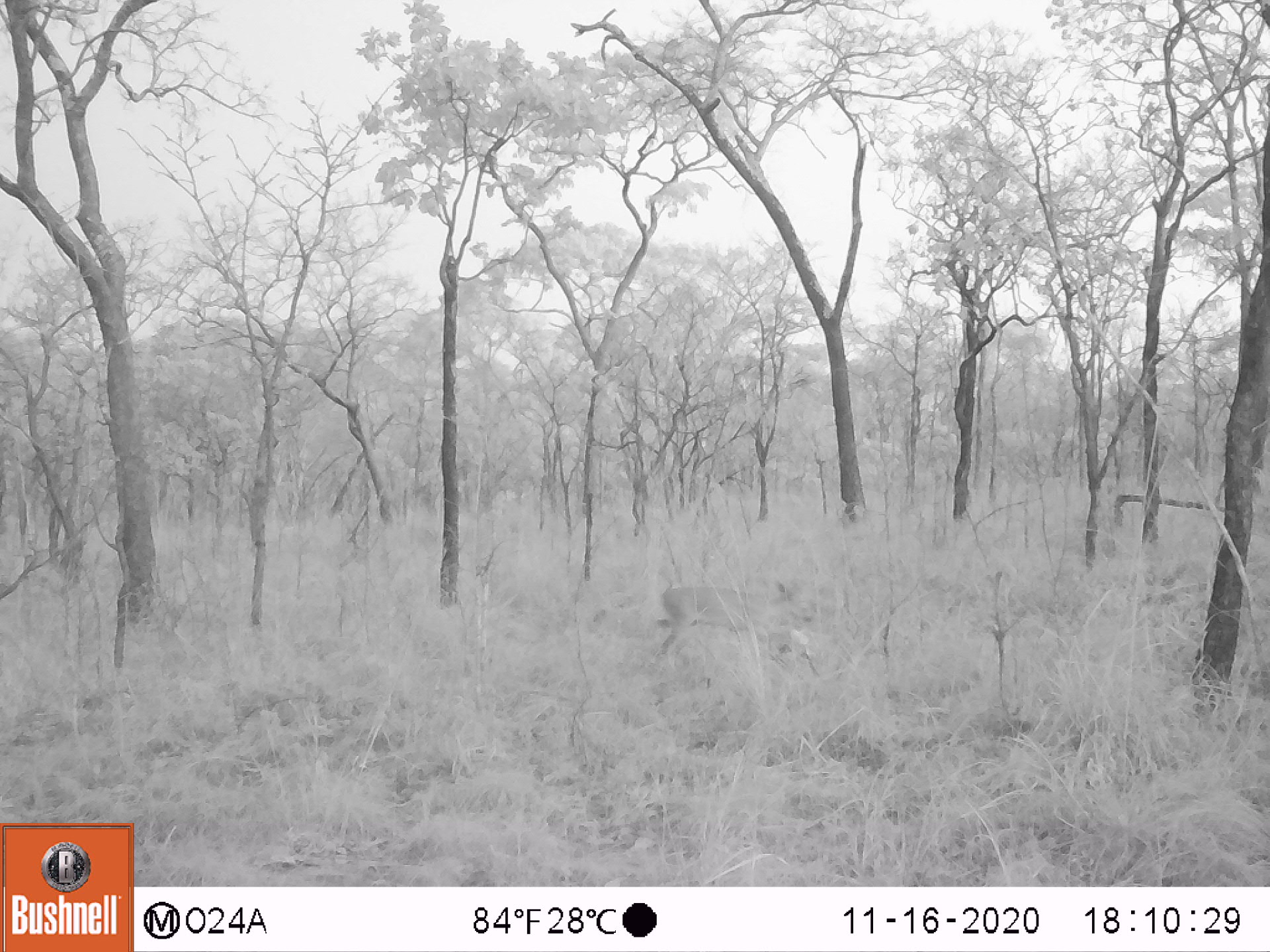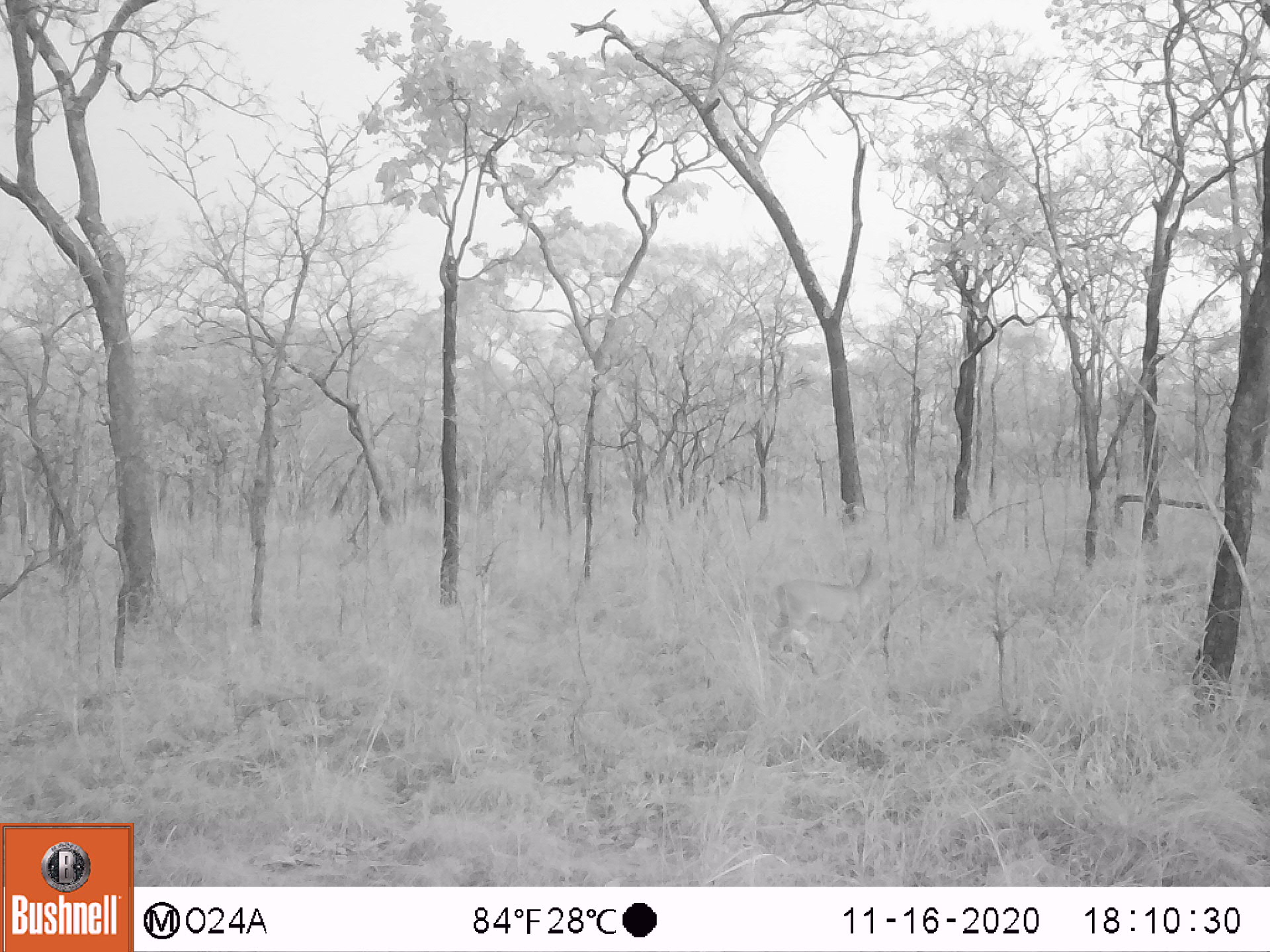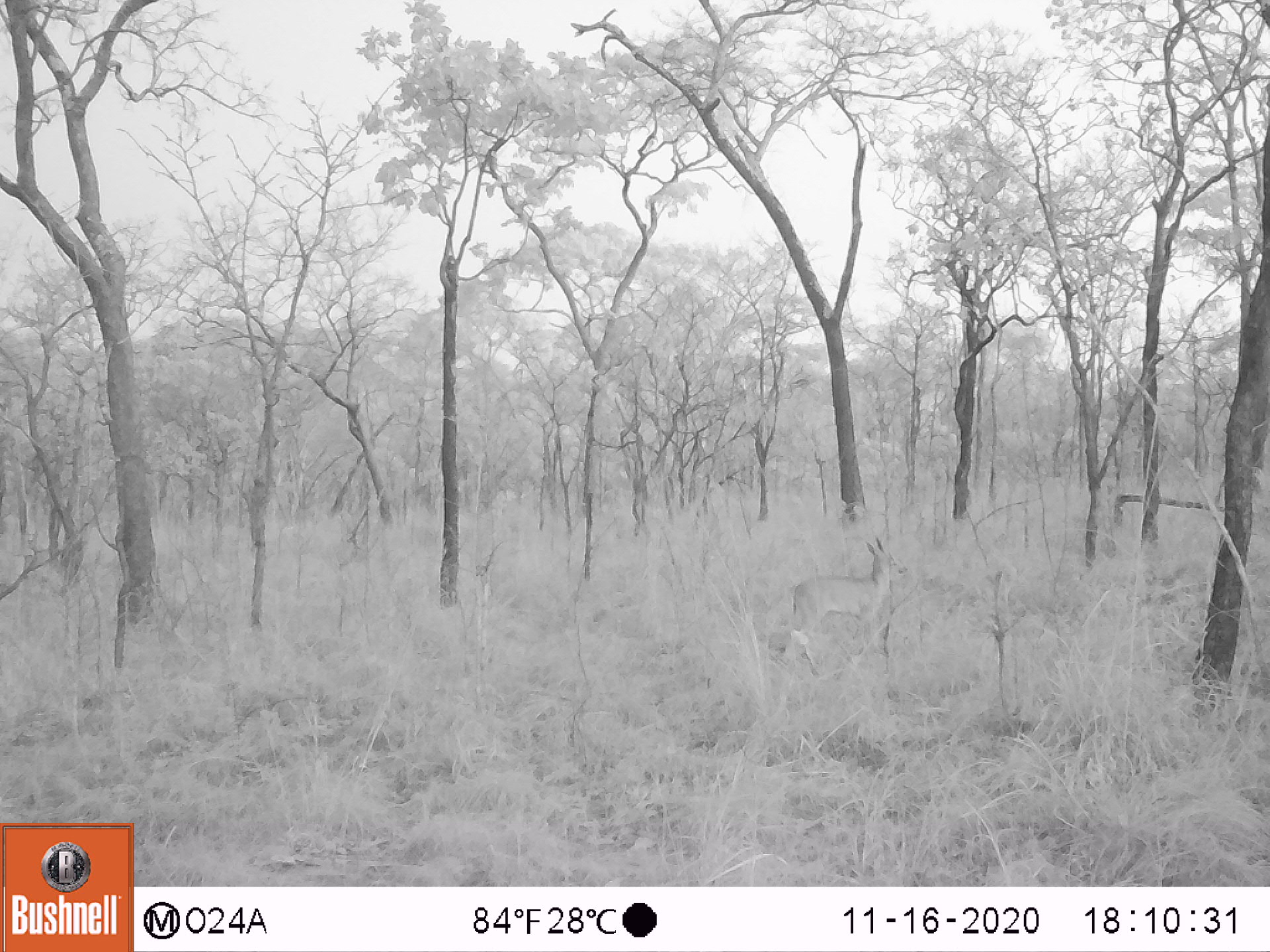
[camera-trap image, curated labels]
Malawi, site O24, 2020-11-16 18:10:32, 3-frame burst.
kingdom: Animalia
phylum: Chordata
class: Mammalia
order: Artiodactyla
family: Bovidae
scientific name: Antilopinae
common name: small antelope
Small antelope (Antilopinae), count 1.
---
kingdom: Animalia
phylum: Chordata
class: Mammalia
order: Artiodactyla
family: Bovidae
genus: Sylvicapra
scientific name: Sylvicapra grimmia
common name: common duiker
Common duiker (Sylvicapra grimmia), count 1.